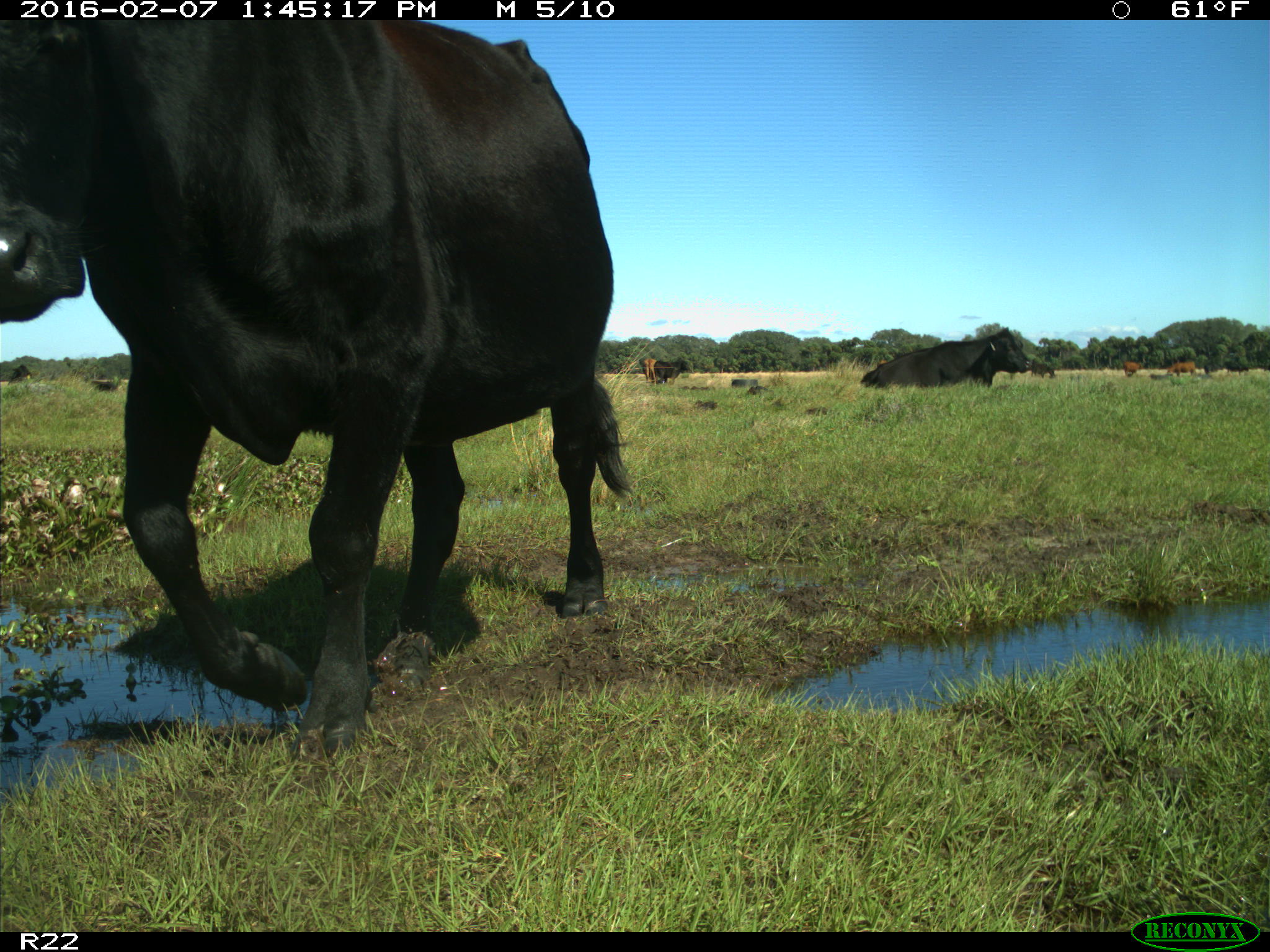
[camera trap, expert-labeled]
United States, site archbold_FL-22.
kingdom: Animalia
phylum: Chordata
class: Mammalia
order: Artiodactyla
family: Bovidae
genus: Bos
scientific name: Bos taurus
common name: domestic cow